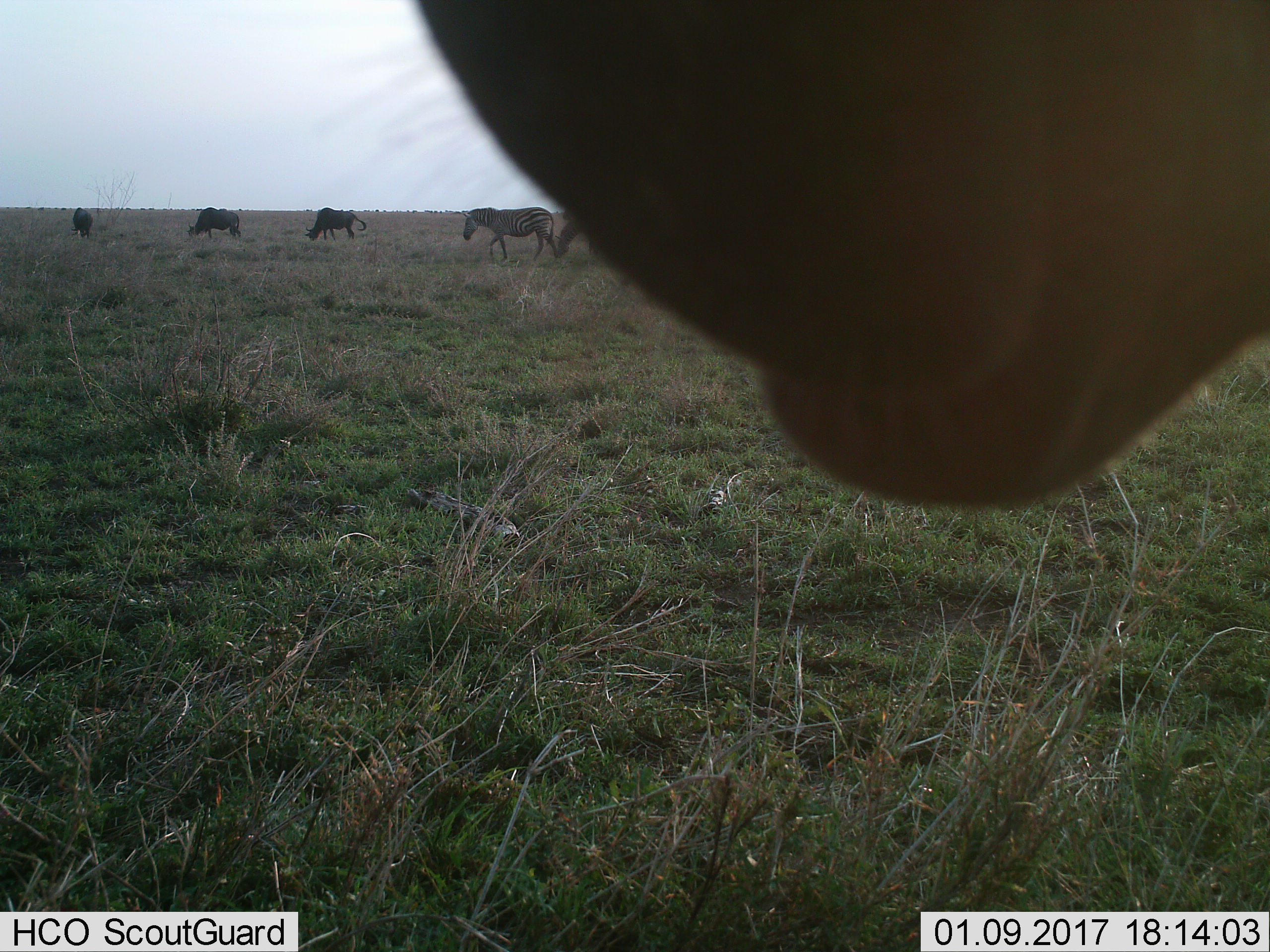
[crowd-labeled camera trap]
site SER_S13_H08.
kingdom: Animalia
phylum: Chordata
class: Mammalia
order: Artiodactyla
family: Bovidae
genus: Connochaetes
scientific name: Connochaetes taurinus taurinus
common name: blue wildebeest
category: wildebeestblue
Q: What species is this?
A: Wildebeestblue (blue wildebeest) (Connochaetes taurinus taurinus).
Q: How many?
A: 4.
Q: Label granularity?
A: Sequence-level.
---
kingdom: Animalia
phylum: Chordata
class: Mammalia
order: Perissodactyla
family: Equidae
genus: Equus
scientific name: Equus quagga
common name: plains zebra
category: zebraplains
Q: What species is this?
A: Zebraplains (plains zebra) (Equus quagga).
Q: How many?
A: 2.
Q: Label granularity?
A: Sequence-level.